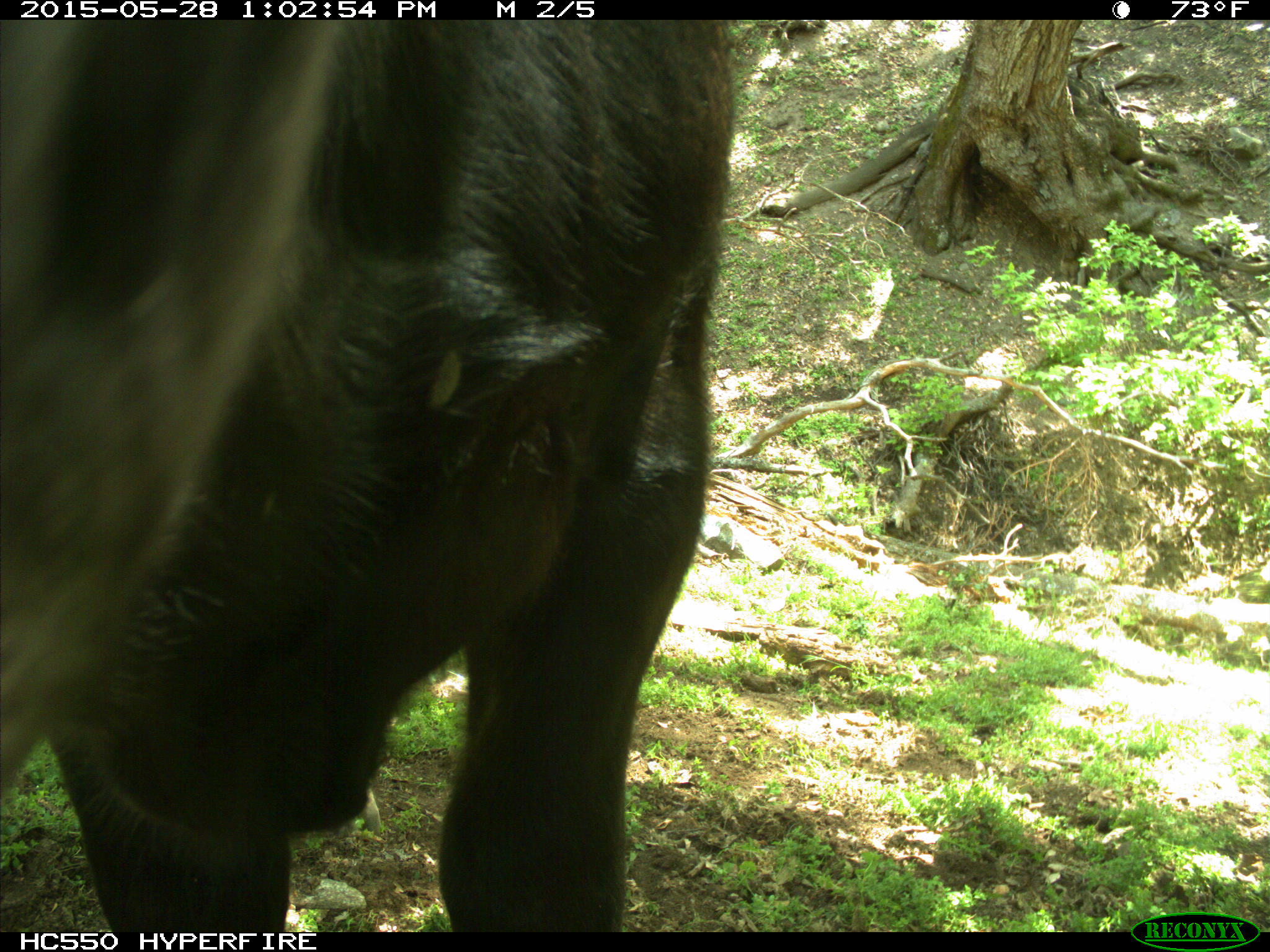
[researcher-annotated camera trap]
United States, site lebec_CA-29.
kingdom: Animalia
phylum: Chordata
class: Mammalia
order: Artiodactyla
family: Bovidae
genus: Bos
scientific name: Bos taurus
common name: domestic cow